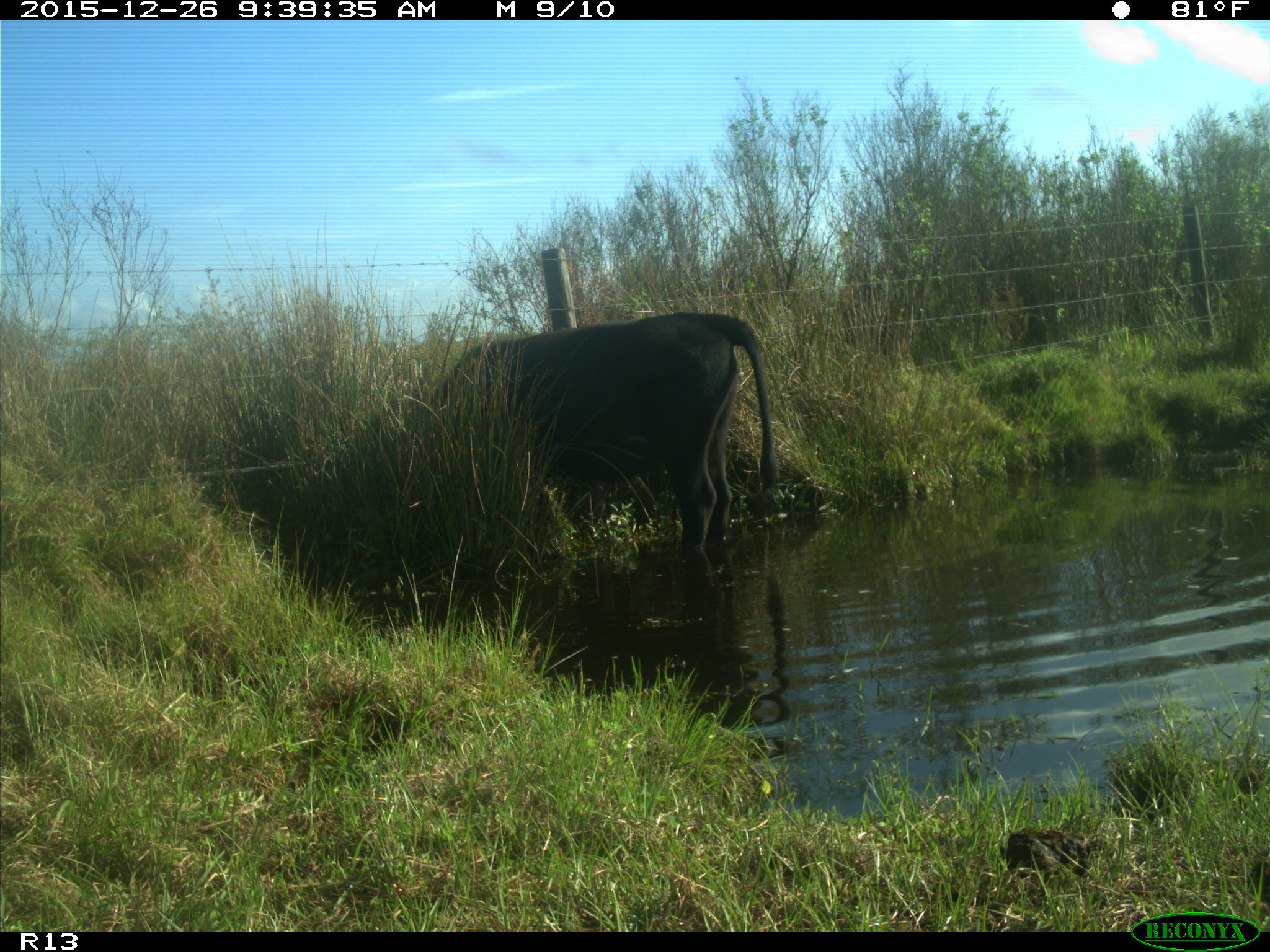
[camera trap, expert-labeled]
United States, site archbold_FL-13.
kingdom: Animalia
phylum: Chordata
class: Mammalia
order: Artiodactyla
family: Bovidae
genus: Bos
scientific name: Bos taurus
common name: domestic cow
Bos taurus (domestic cow).